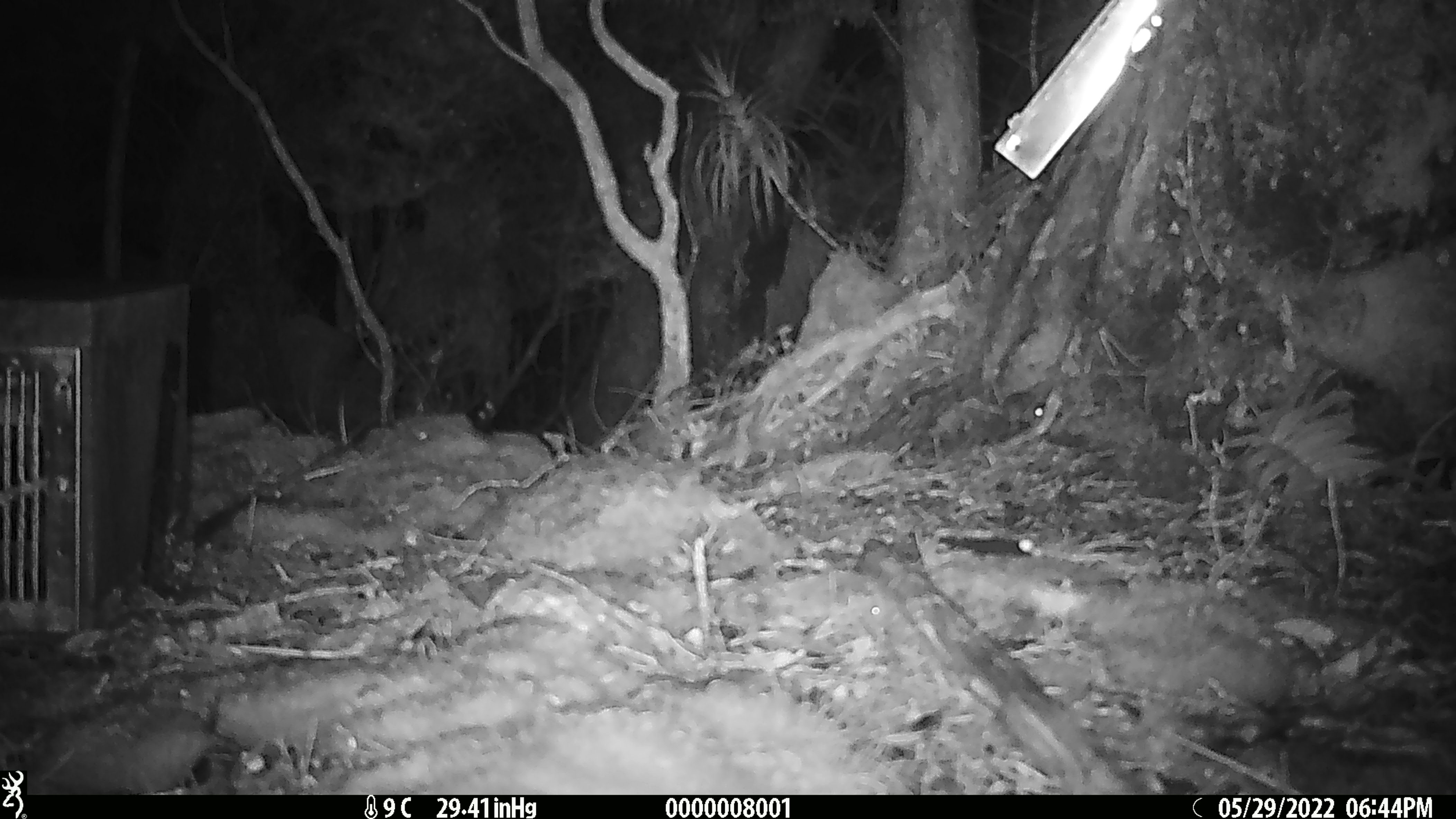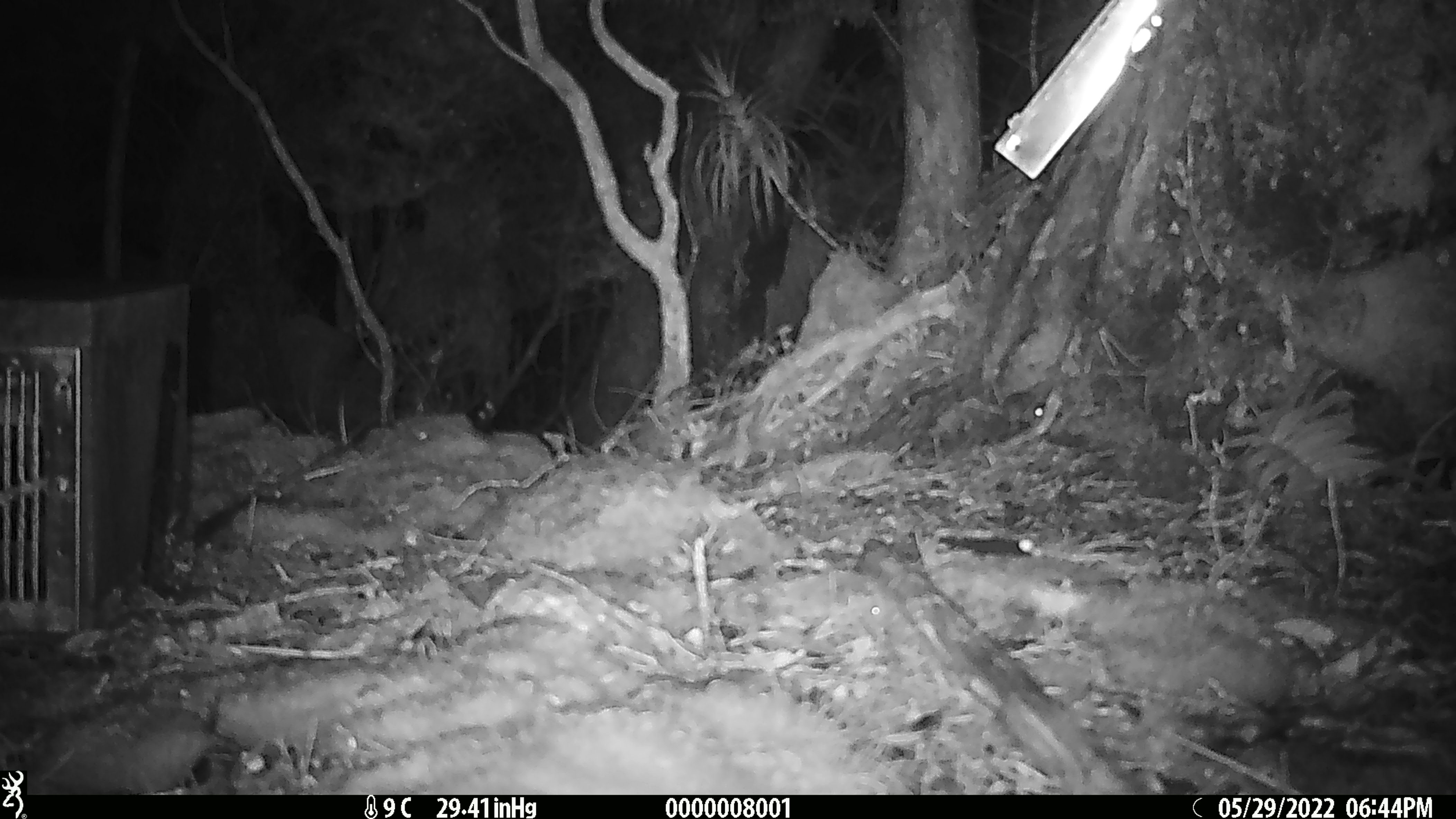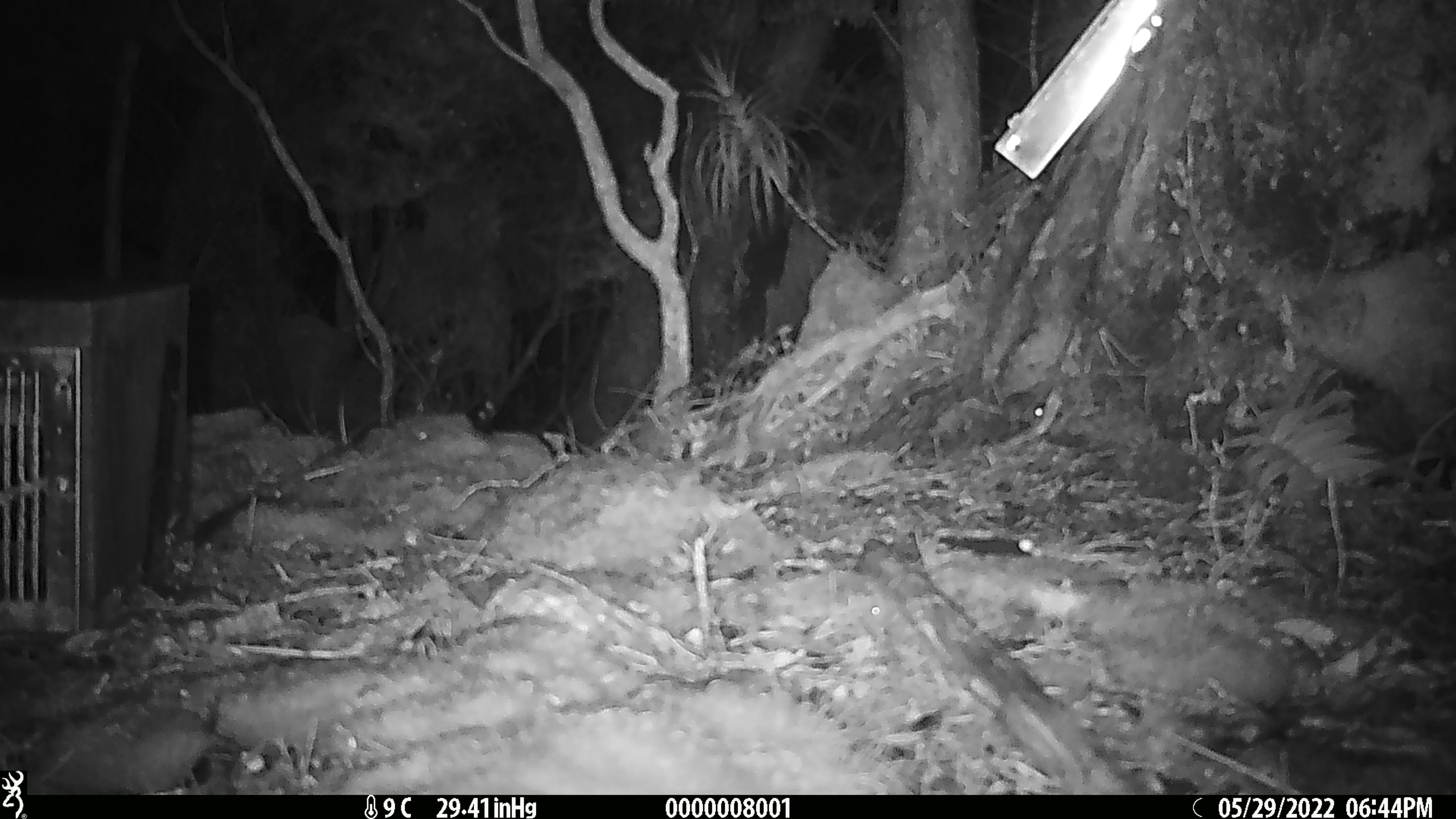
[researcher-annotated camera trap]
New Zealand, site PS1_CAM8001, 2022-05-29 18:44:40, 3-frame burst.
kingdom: Animalia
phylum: Chordata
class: Mammalia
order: Rodentia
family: Muridae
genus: Mus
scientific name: Mus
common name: mouse